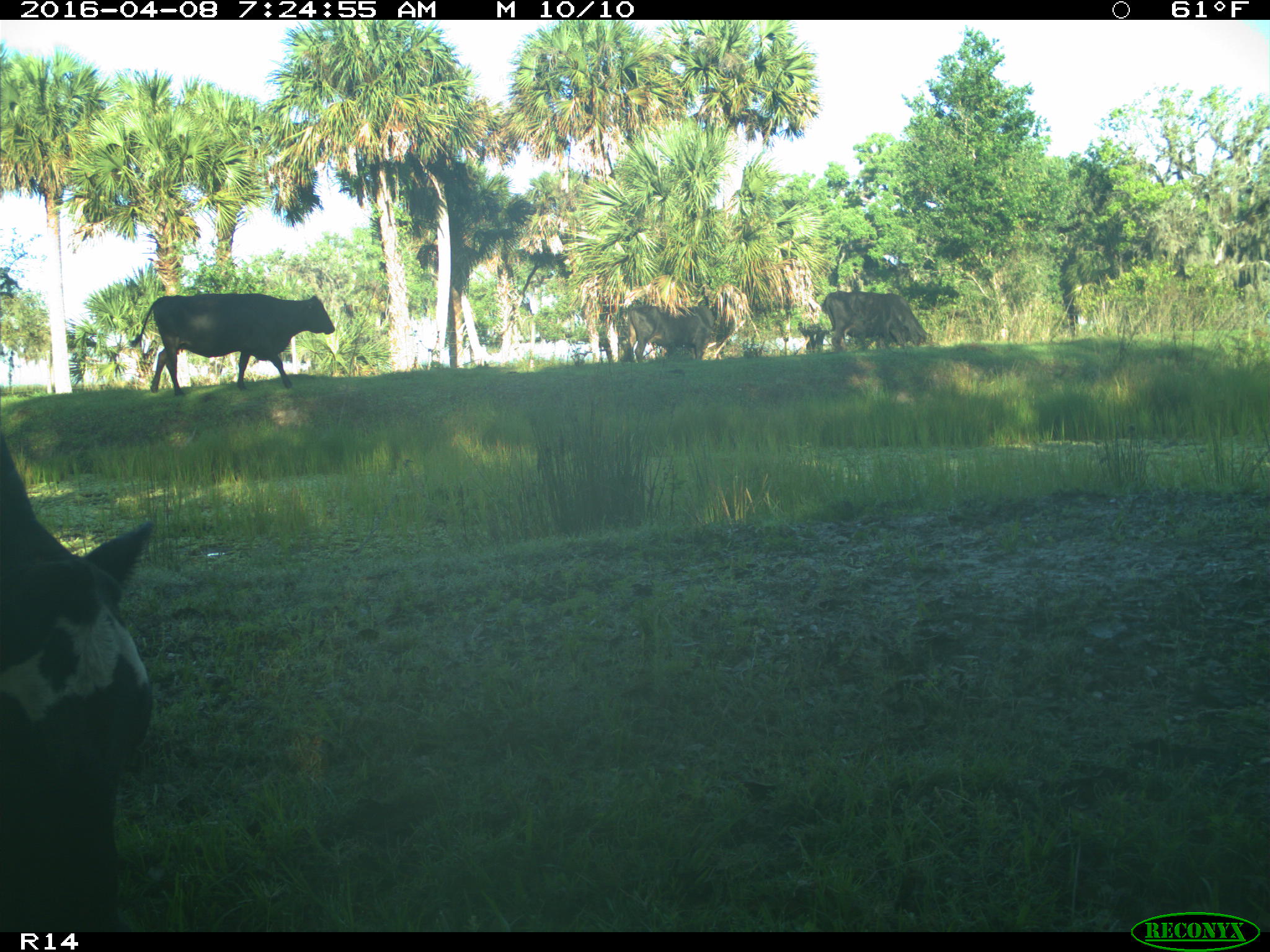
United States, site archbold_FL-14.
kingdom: Animalia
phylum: Chordata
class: Mammalia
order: Artiodactyla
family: Bovidae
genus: Bos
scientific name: Bos taurus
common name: domestic cow